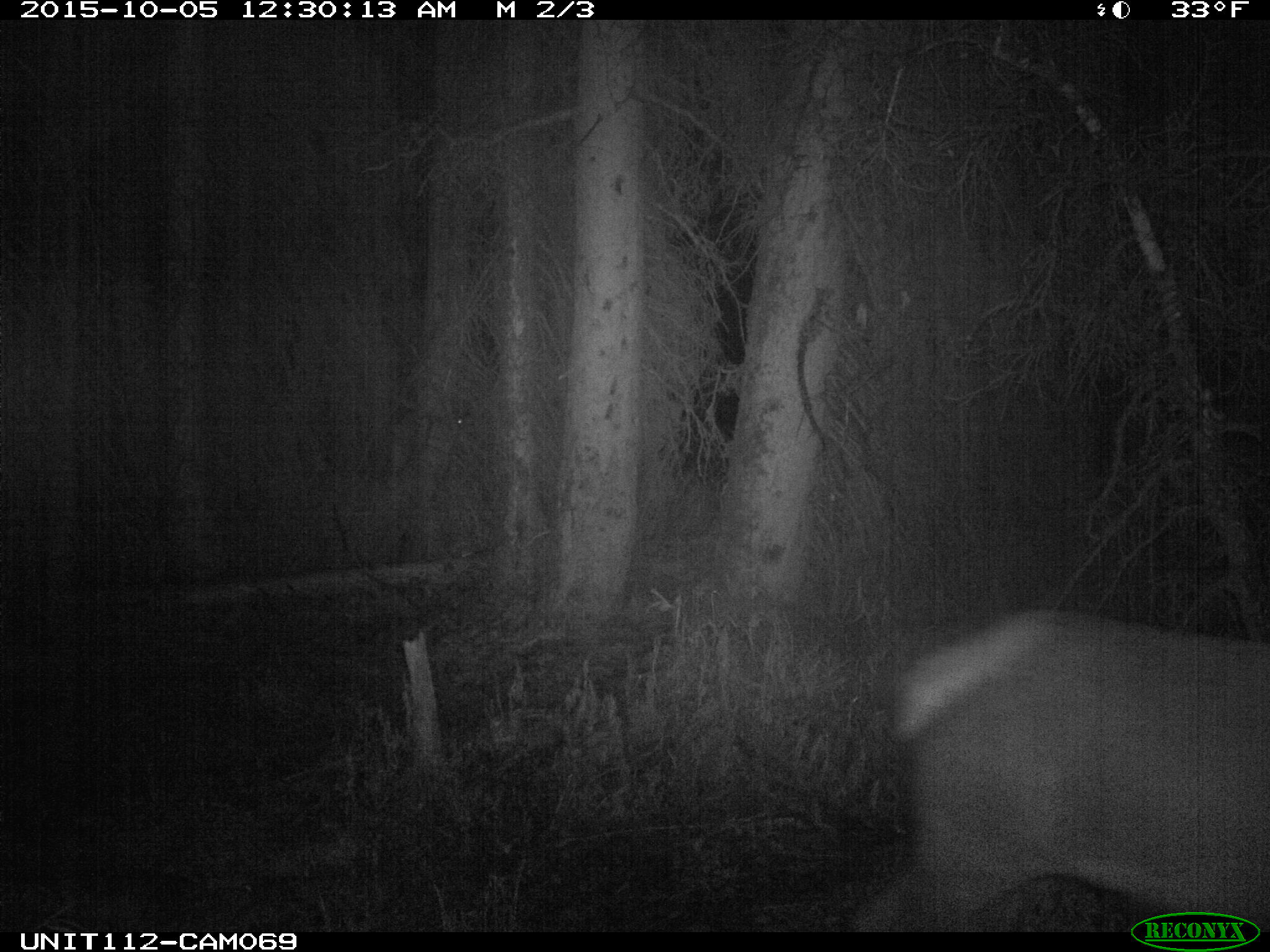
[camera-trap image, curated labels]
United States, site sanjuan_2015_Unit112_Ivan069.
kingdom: Animalia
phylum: Chordata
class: Mammalia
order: Artiodactyla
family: Cervidae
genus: Cervus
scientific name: Cervus elaphus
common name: red deer